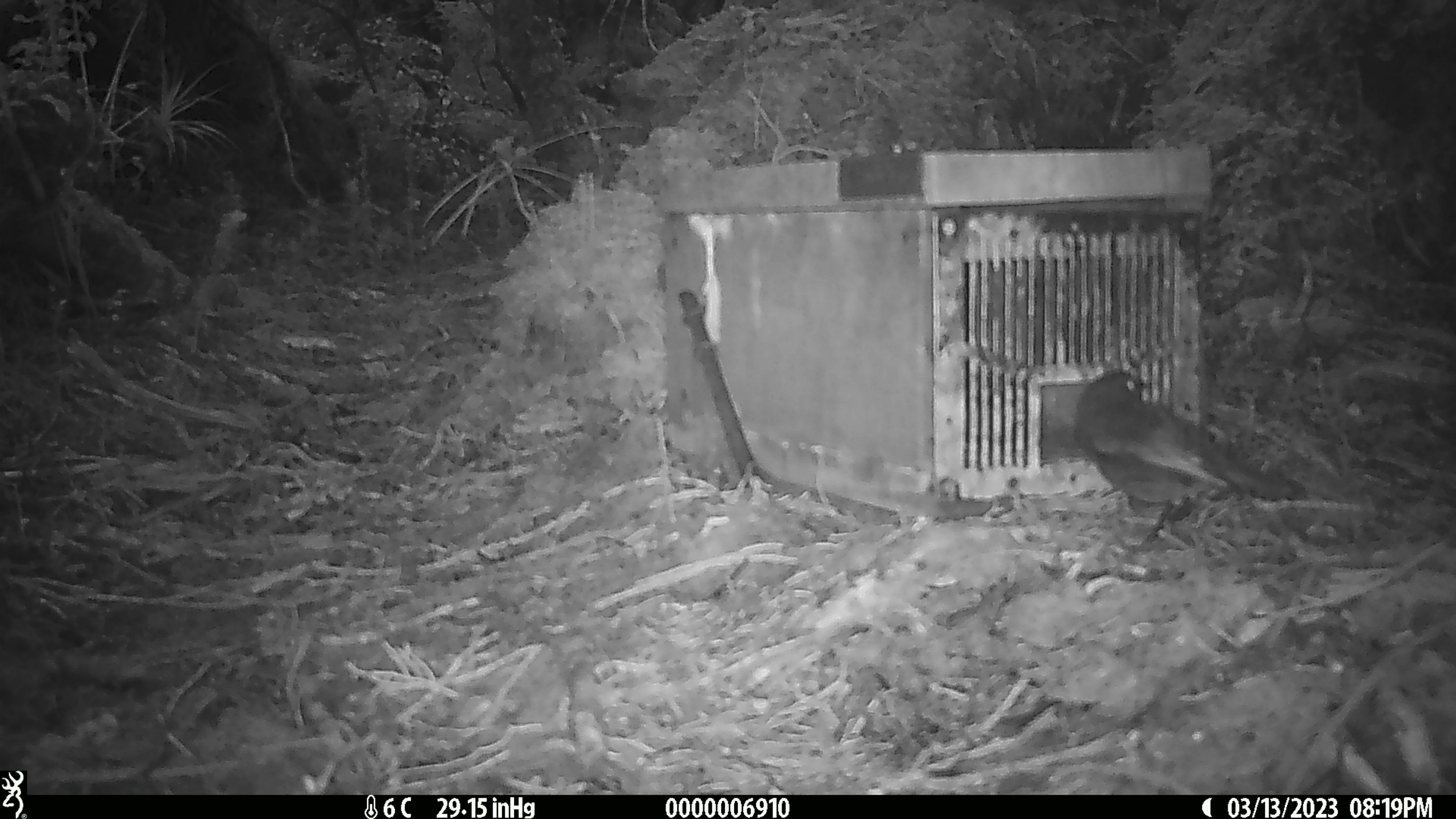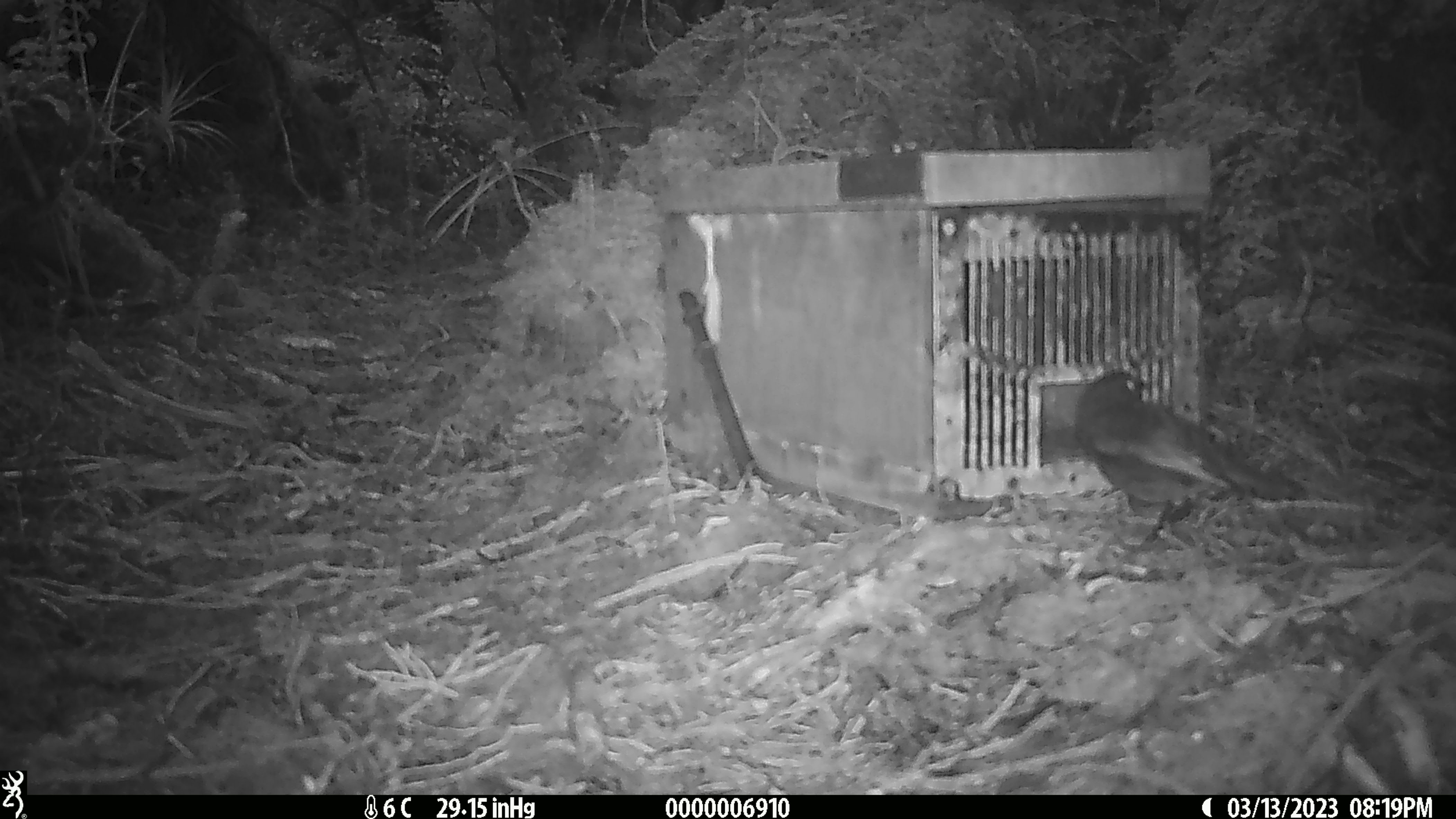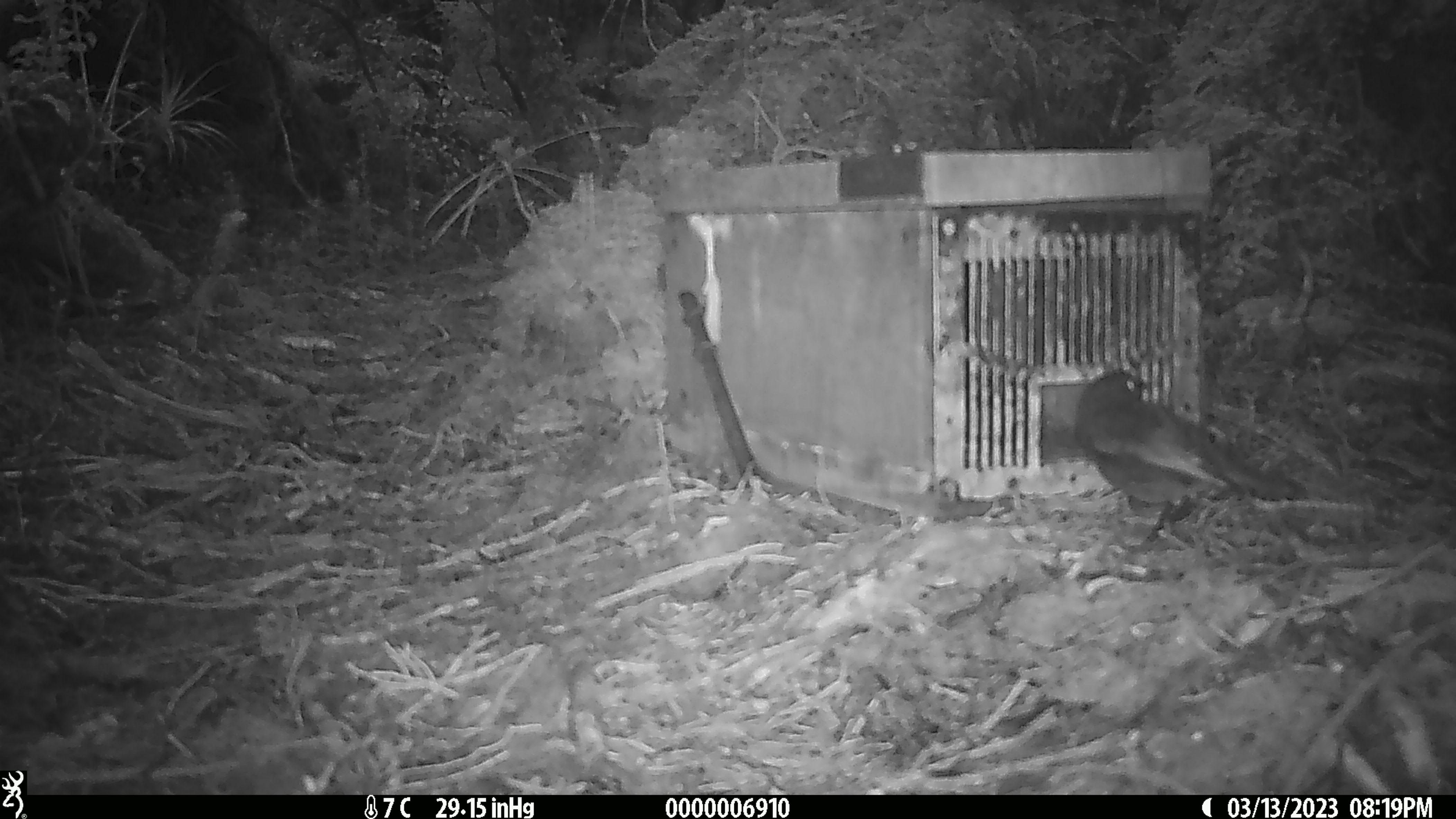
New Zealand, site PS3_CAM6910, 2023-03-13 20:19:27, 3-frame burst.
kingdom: Animalia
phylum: Chordata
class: Aves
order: Passeriformes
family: Petroicidae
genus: Petroica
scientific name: Petroica australis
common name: new zealand robin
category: robin